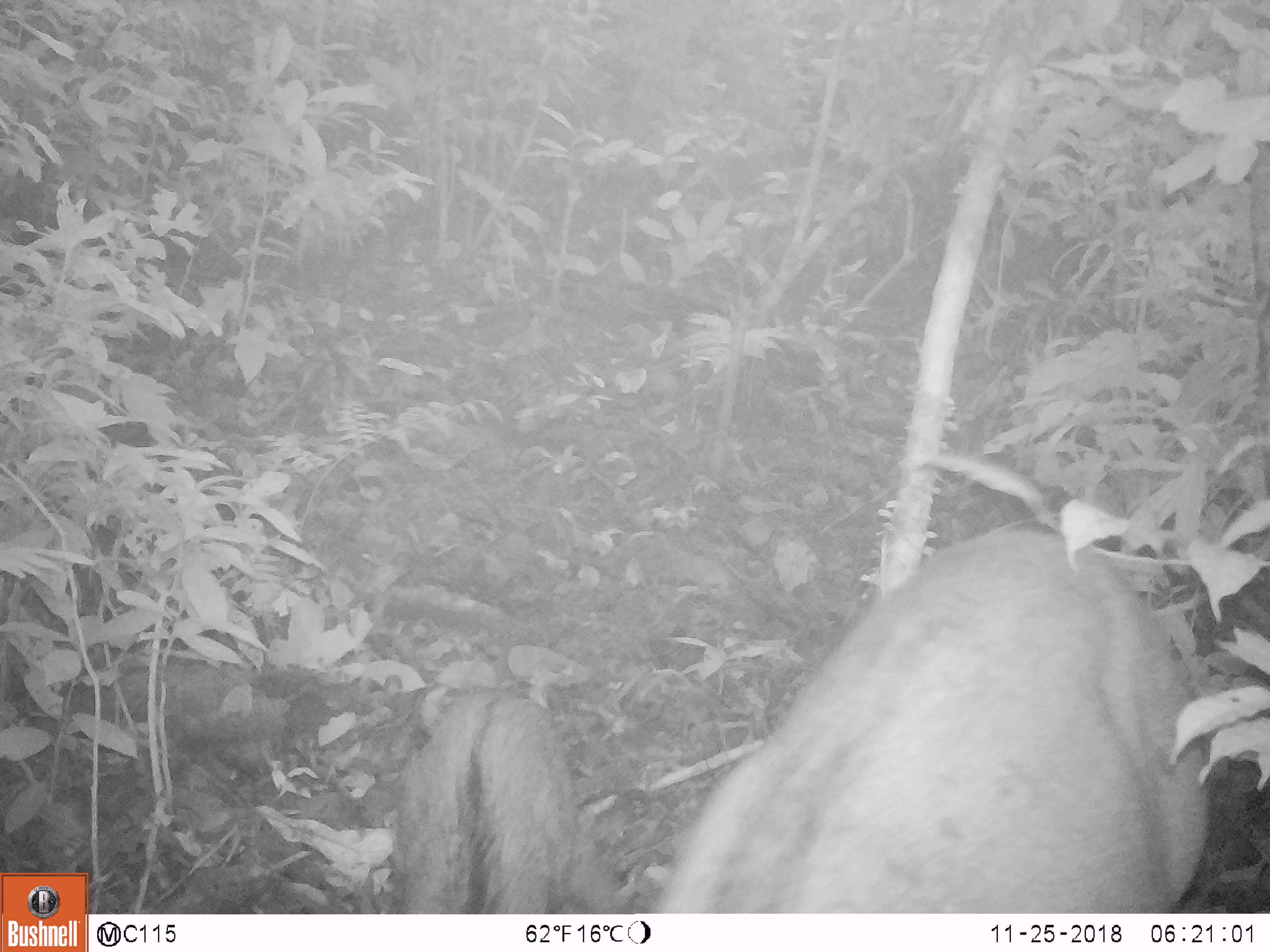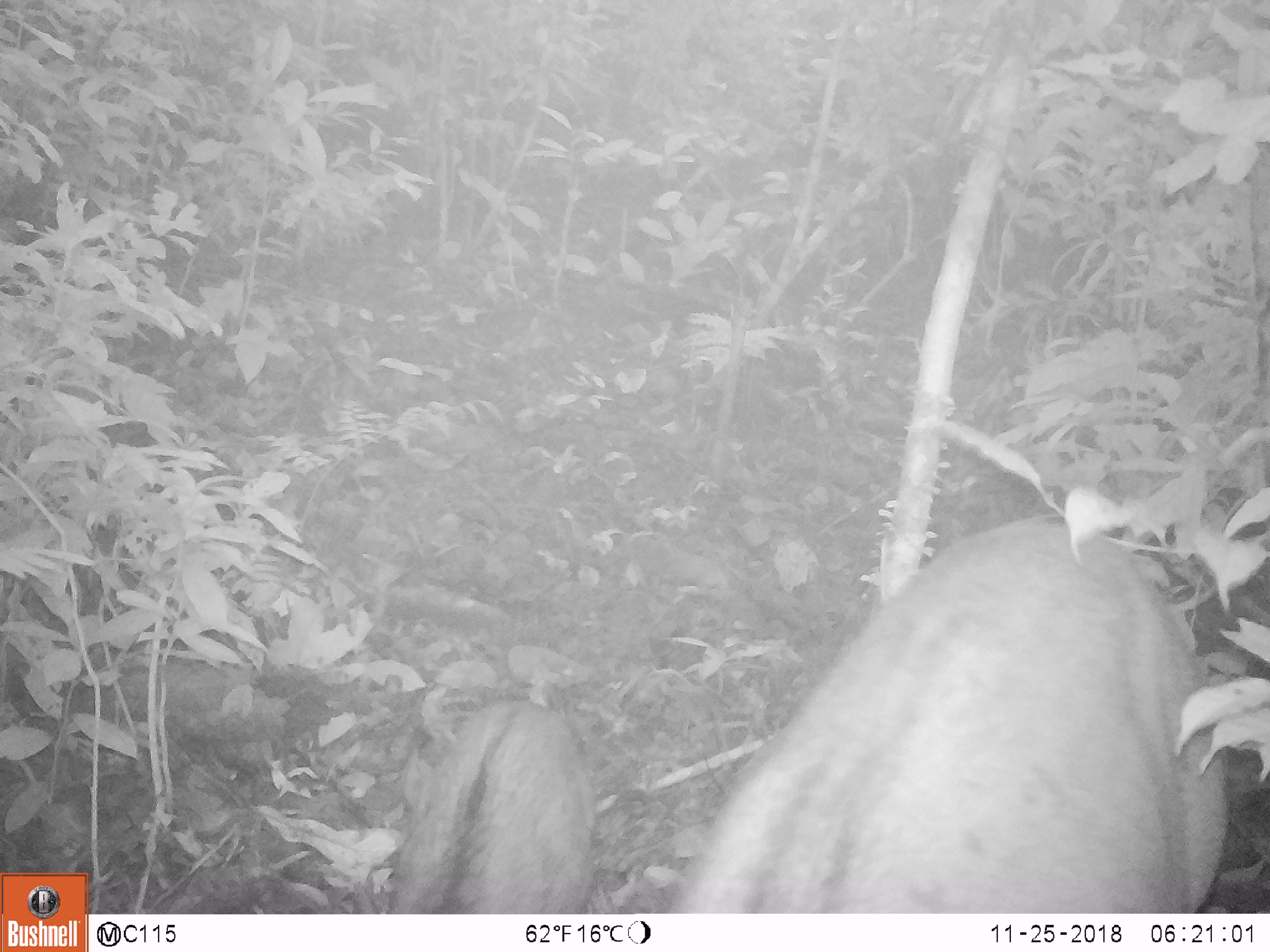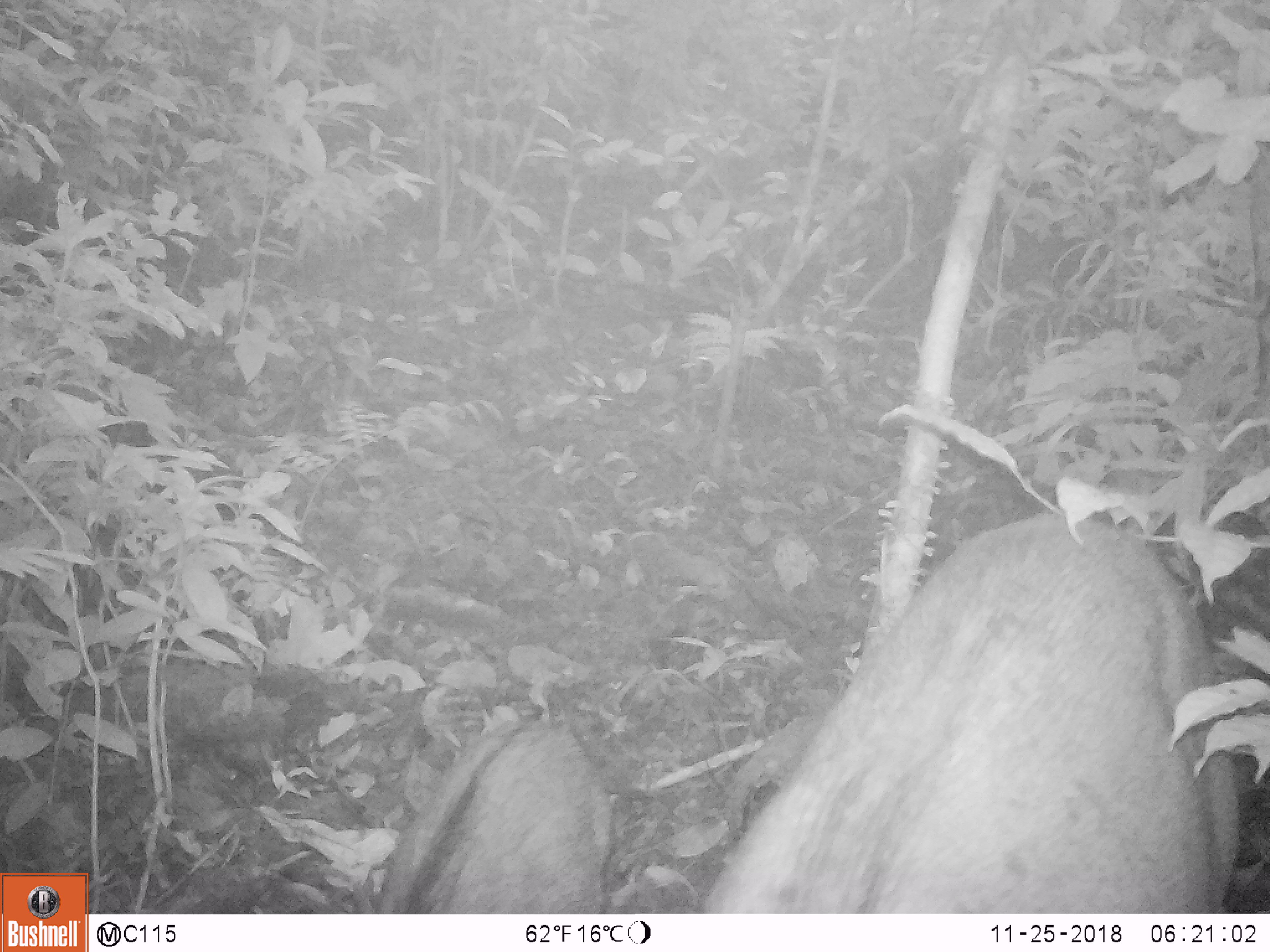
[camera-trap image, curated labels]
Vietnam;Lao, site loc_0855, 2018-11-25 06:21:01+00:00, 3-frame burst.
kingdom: Animalia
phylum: Chordata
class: Mammalia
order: Artiodactyla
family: Suidae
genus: Sus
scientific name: Sus scrofa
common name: eurasian wild pig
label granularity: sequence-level